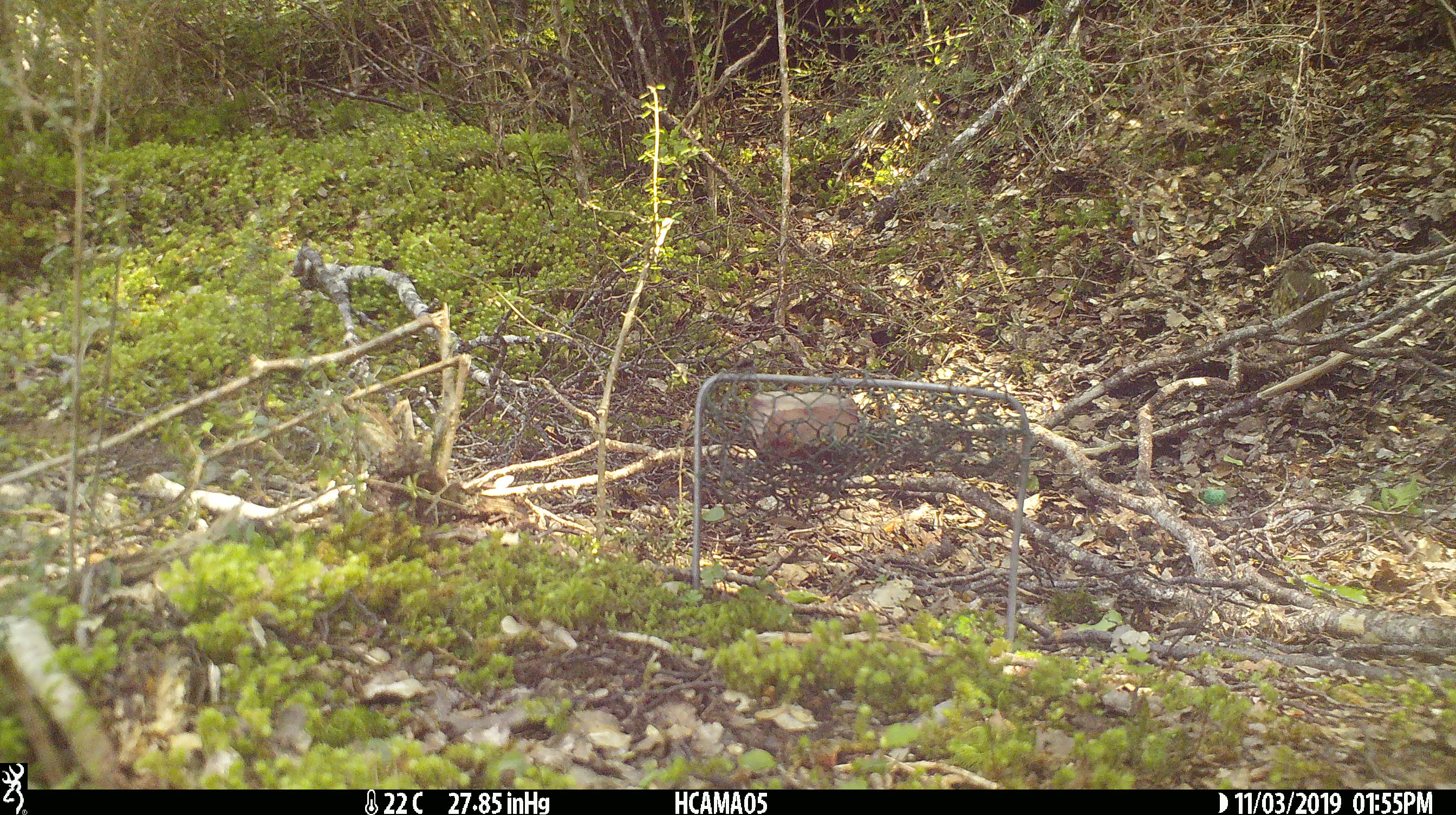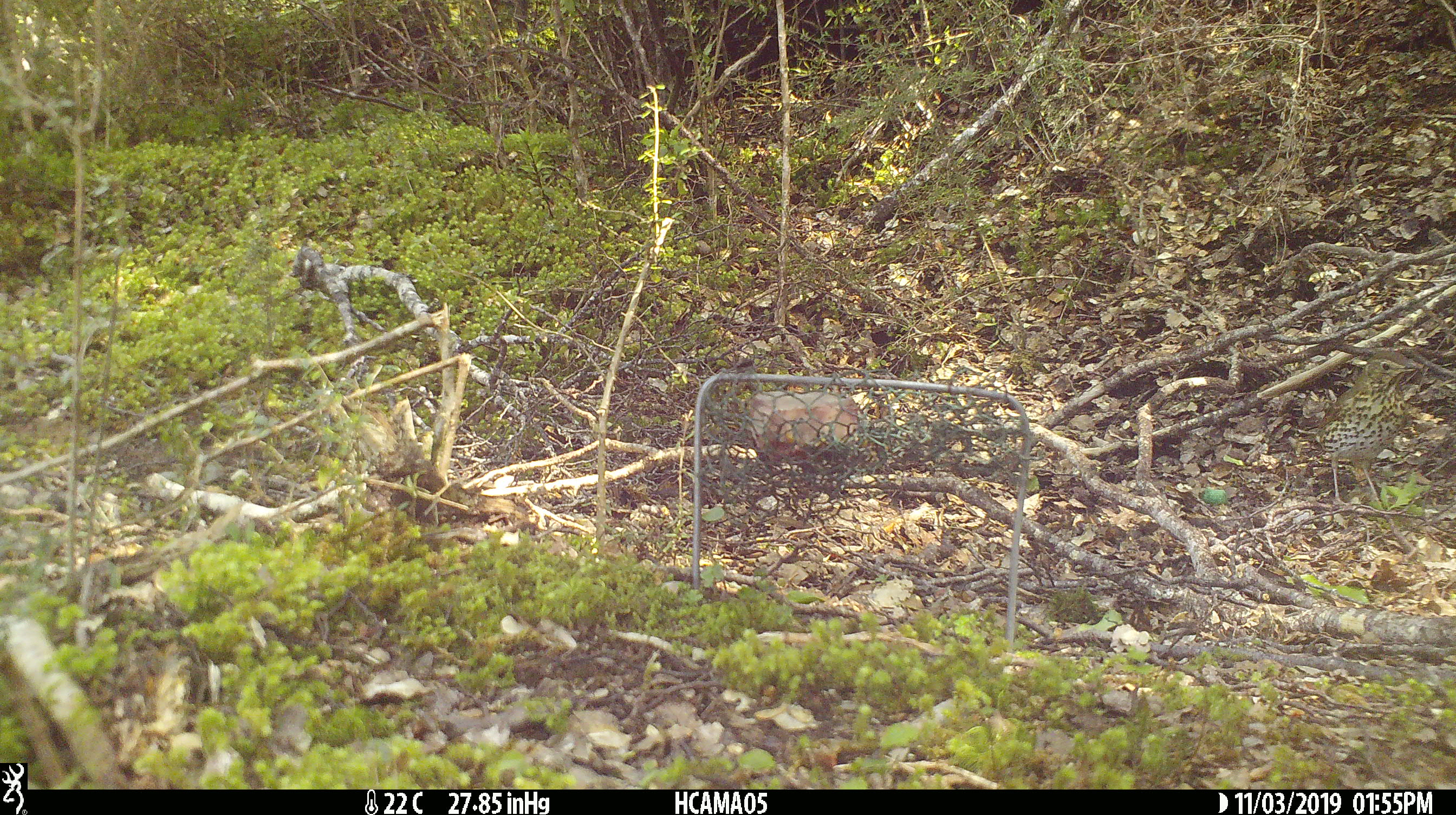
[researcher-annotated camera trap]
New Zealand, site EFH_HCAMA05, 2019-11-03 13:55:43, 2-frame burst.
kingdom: Animalia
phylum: Chordata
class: Aves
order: Passeriformes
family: Turdidae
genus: Turdus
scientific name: Turdus philomelos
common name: song thrush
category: thrush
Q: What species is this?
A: Thrush (song thrush) (Turdus philomelos).